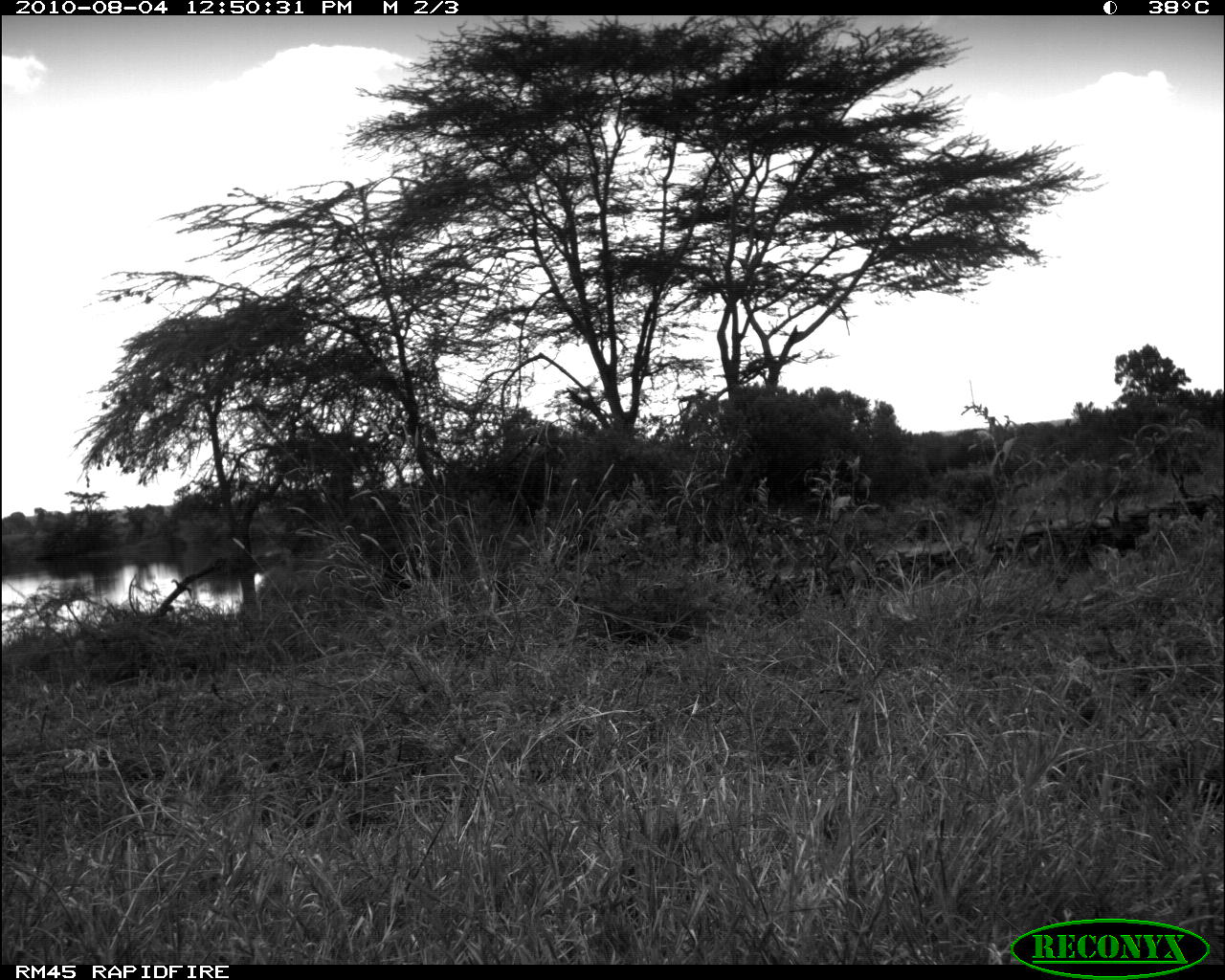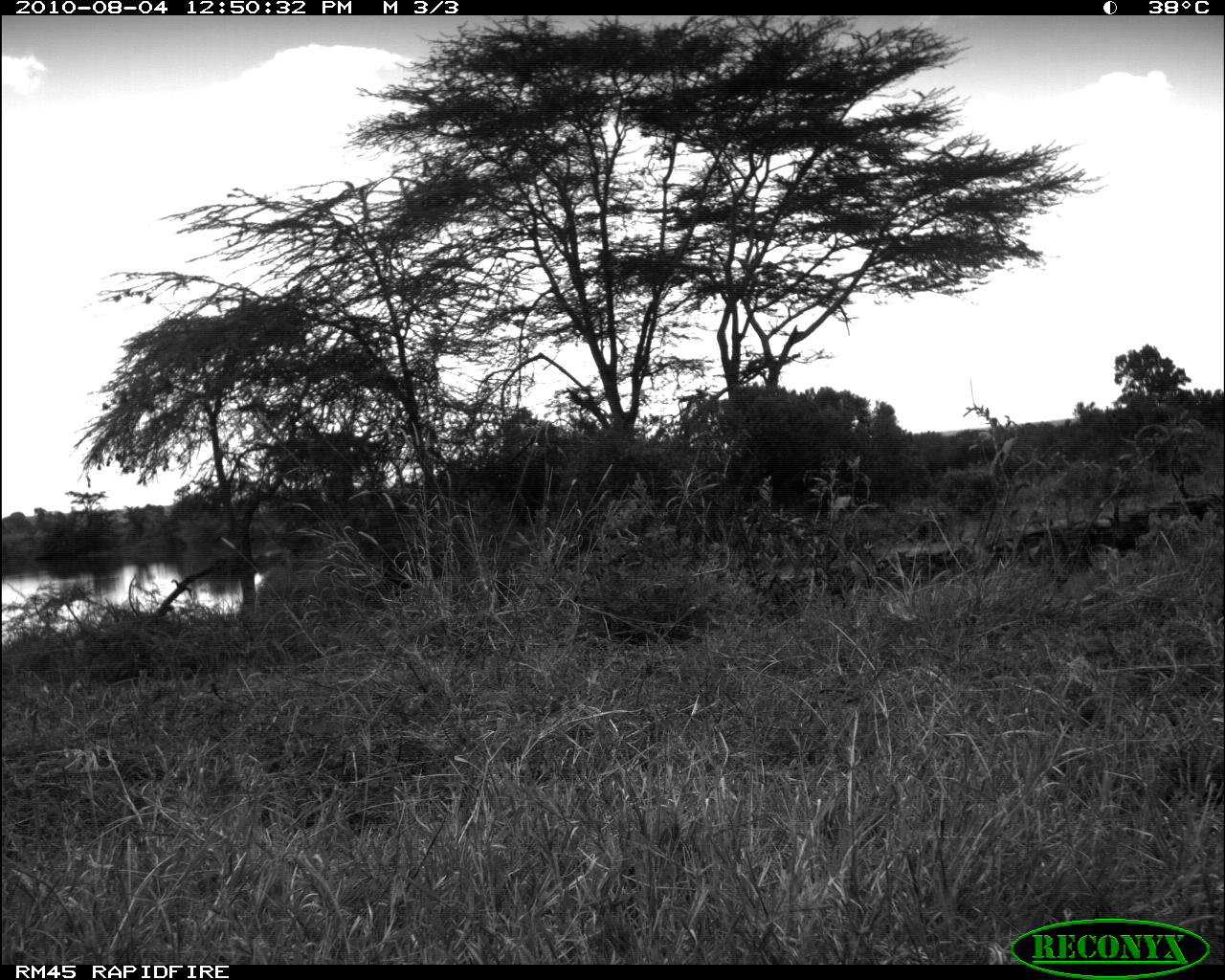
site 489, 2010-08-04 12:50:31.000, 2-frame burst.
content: unidentified animal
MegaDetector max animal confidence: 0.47